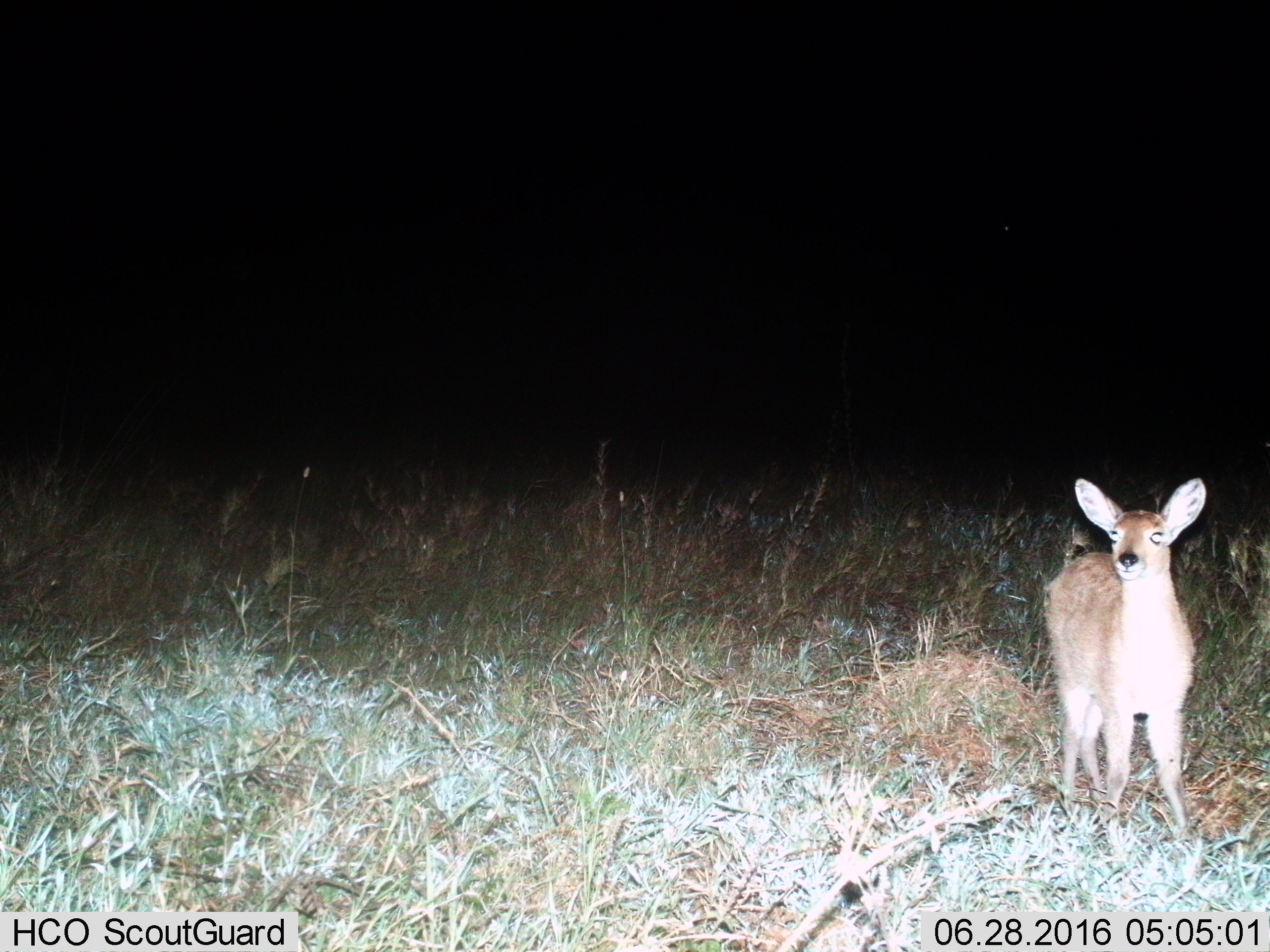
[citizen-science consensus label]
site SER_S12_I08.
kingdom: Animalia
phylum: Chordata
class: Mammalia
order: Artiodactyla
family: Bovidae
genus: Raphicerus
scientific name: Raphicerus campestris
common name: steenbok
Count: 1.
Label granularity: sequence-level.